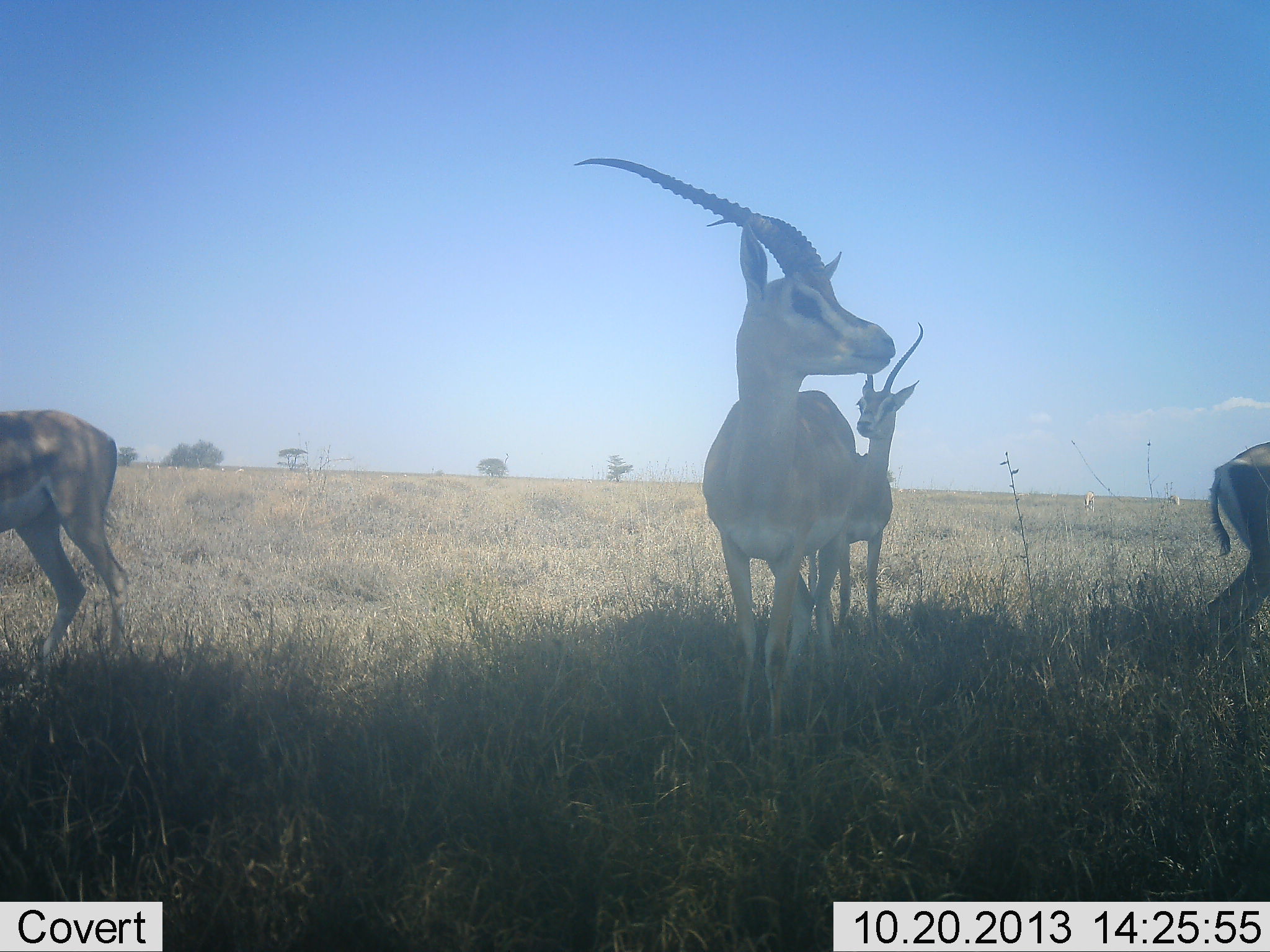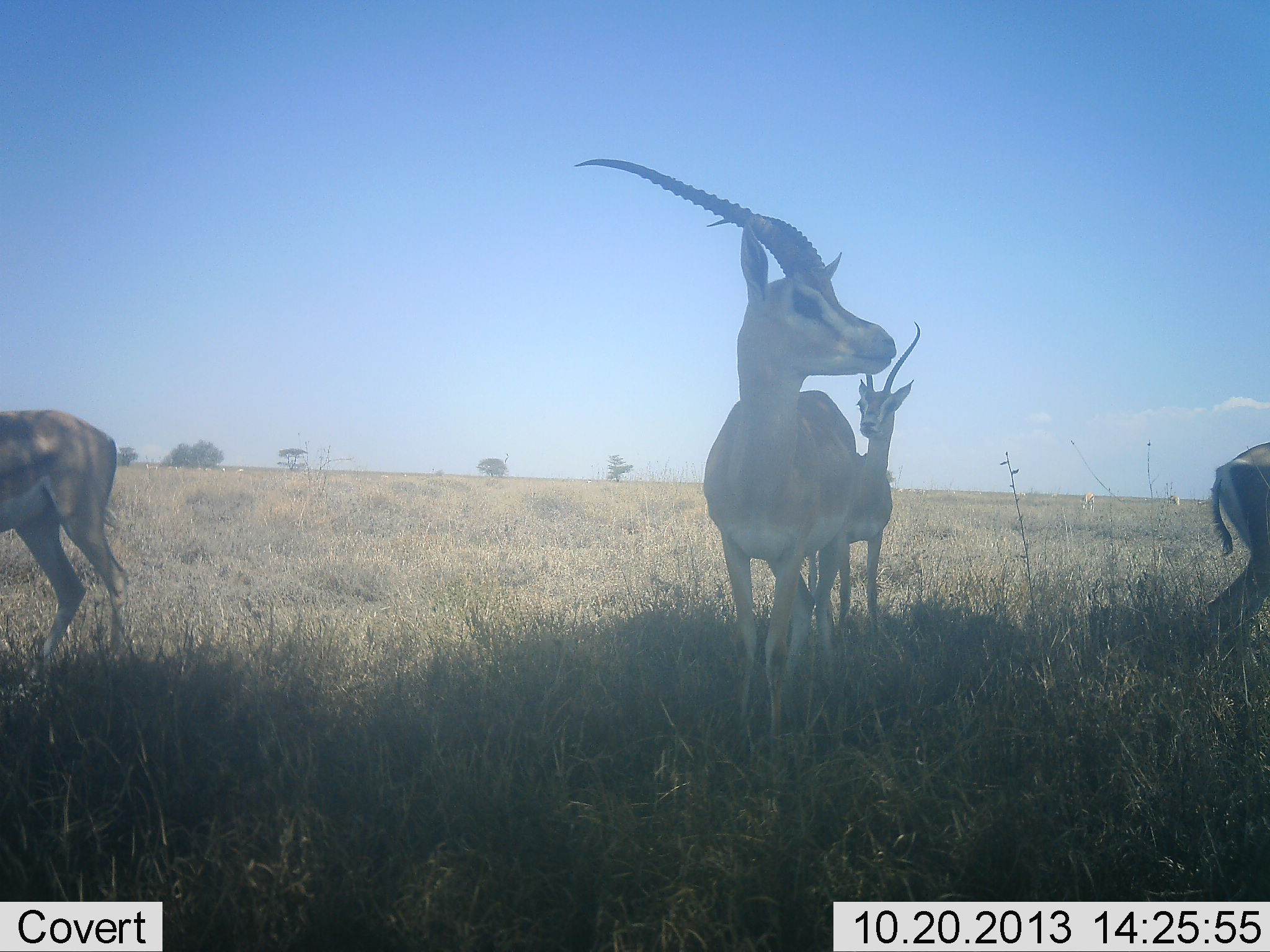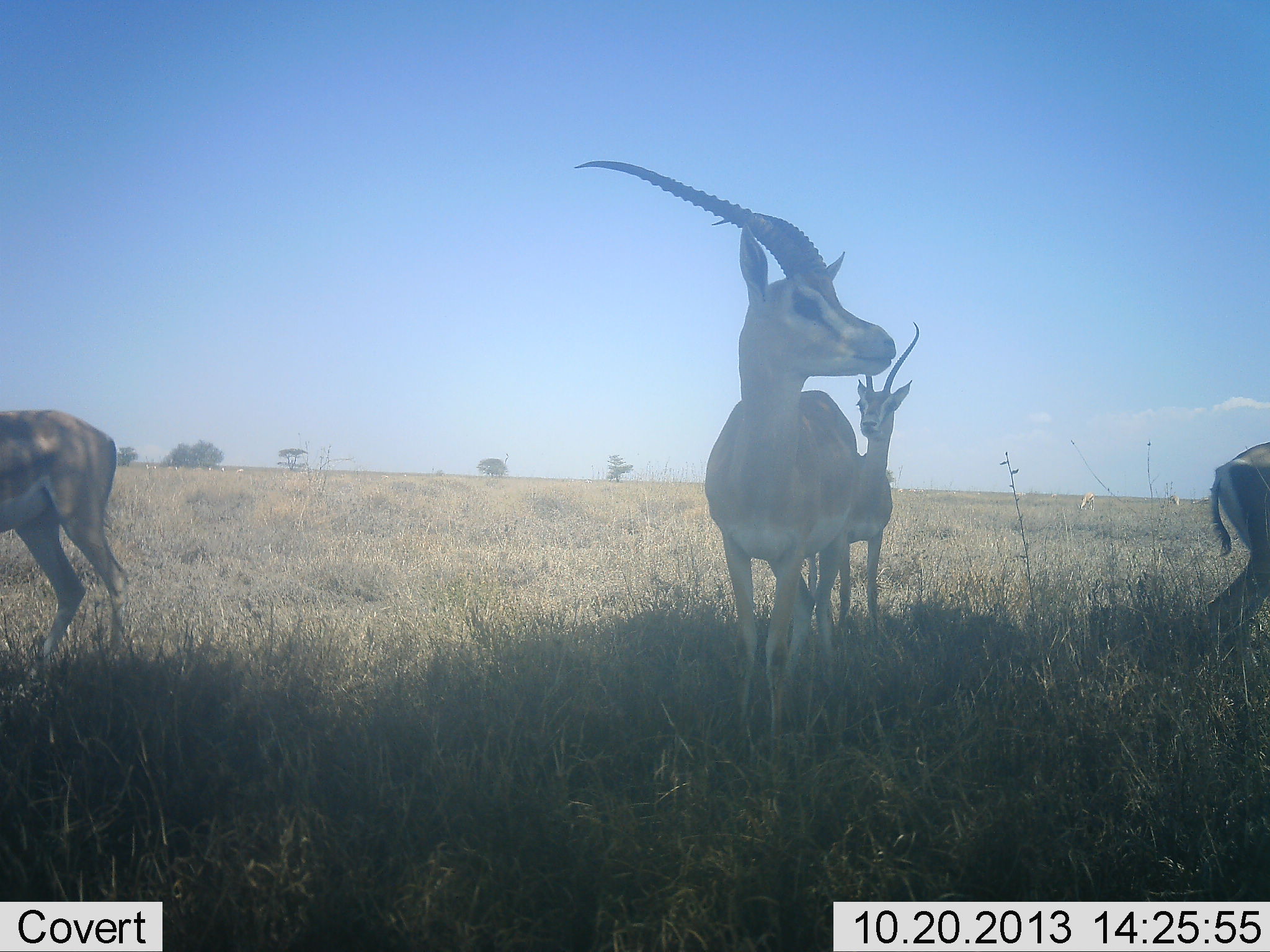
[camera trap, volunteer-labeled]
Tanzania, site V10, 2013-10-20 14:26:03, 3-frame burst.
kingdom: Animalia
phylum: Chordata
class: Mammalia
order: Artiodactyla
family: Bovidae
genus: Nanger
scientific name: Nanger granti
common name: grant's gazelle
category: gazellegrants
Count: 4.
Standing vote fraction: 100%.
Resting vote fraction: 6%.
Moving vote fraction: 6%.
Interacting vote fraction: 0%.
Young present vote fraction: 0%.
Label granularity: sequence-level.